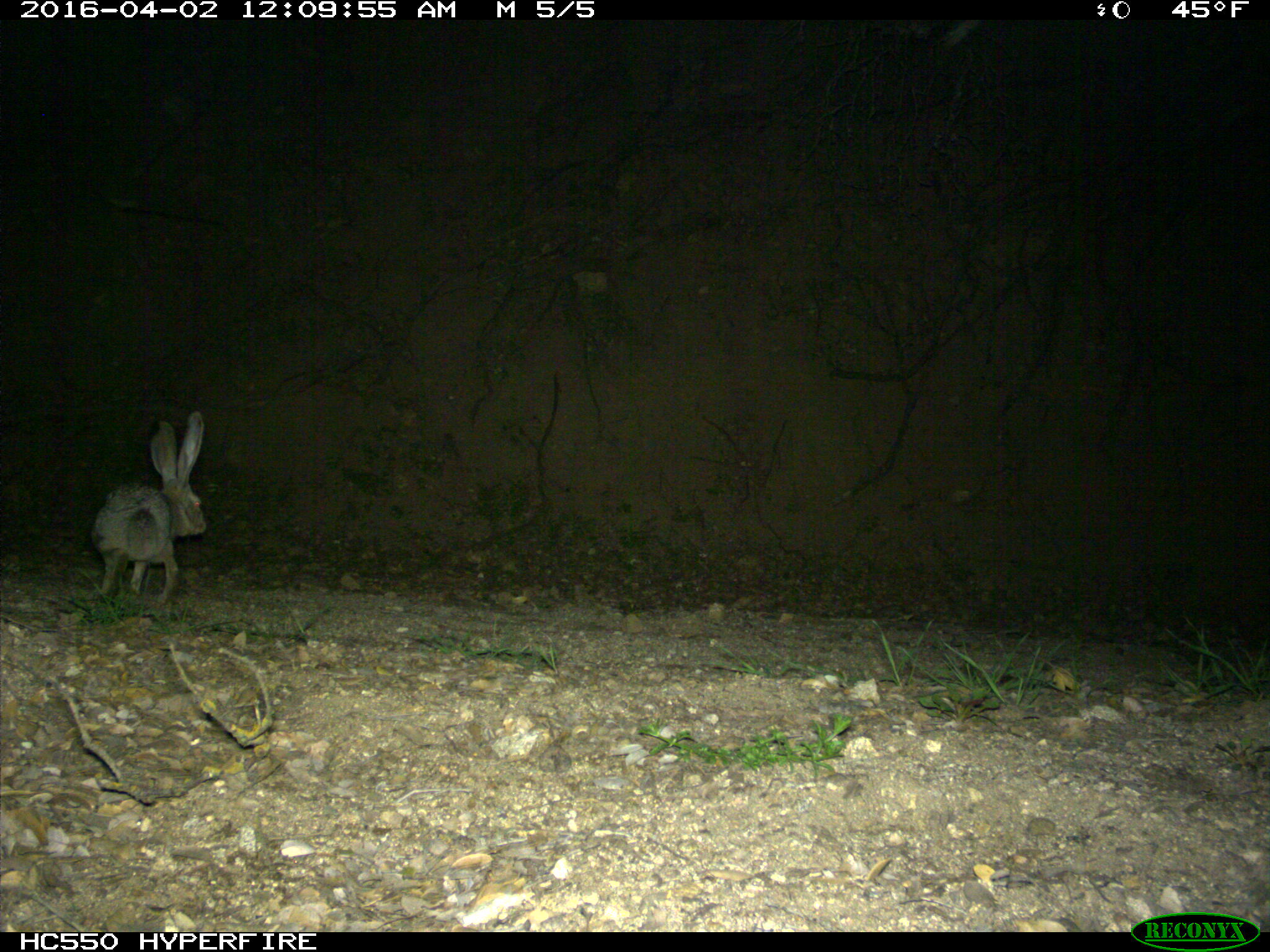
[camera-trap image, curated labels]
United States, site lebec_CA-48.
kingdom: Animalia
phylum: Chordata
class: Mammalia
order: Lagomorpha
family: Leporidae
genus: Lepus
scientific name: Lepus californicus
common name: black-tailed jackrabbit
Lepus californicus (black-tailed jackrabbit).